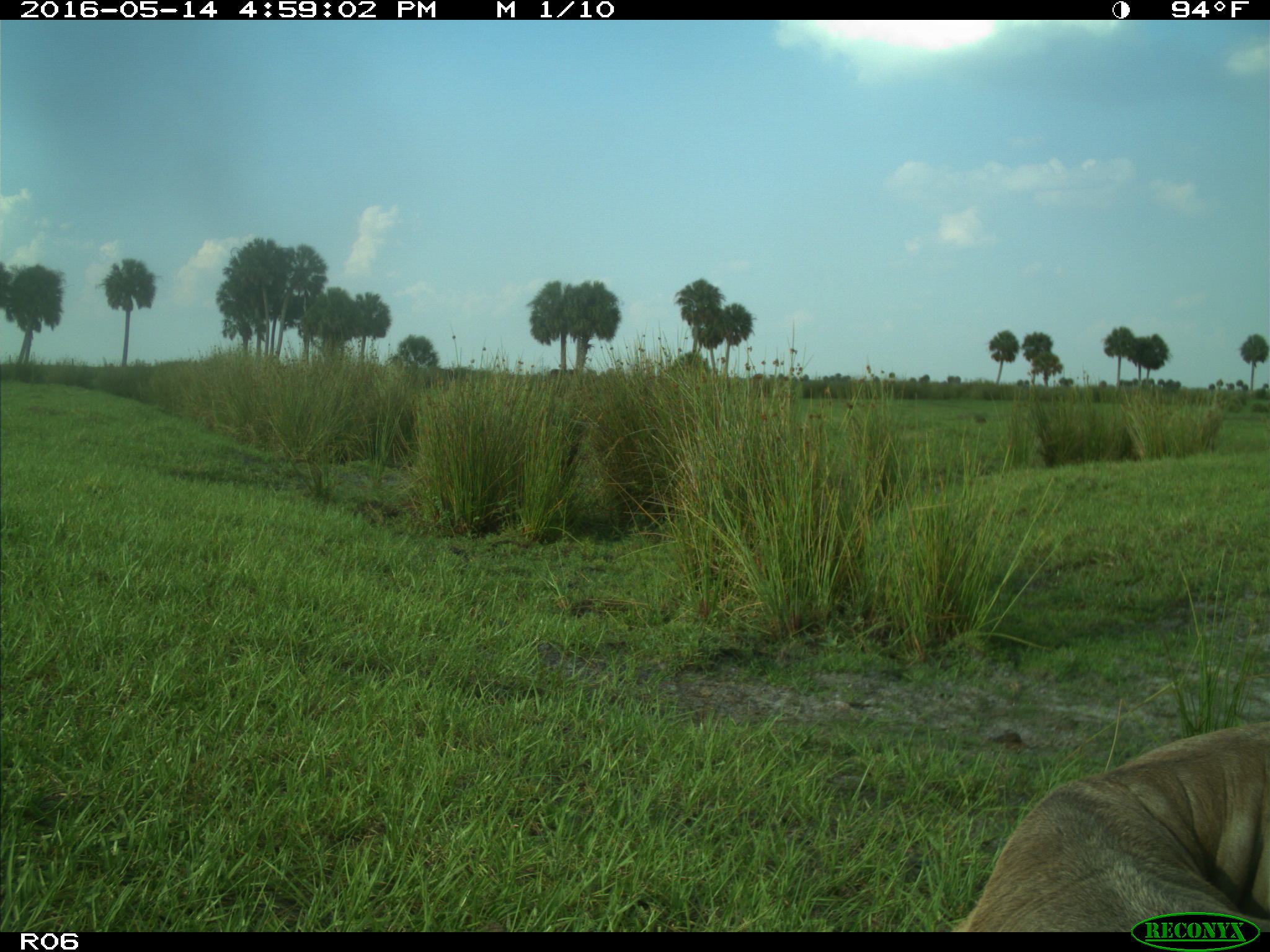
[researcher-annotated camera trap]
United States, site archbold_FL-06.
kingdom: Animalia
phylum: Chordata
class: Mammalia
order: Artiodactyla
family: Bovidae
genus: Bos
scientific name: Bos taurus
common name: domestic cow